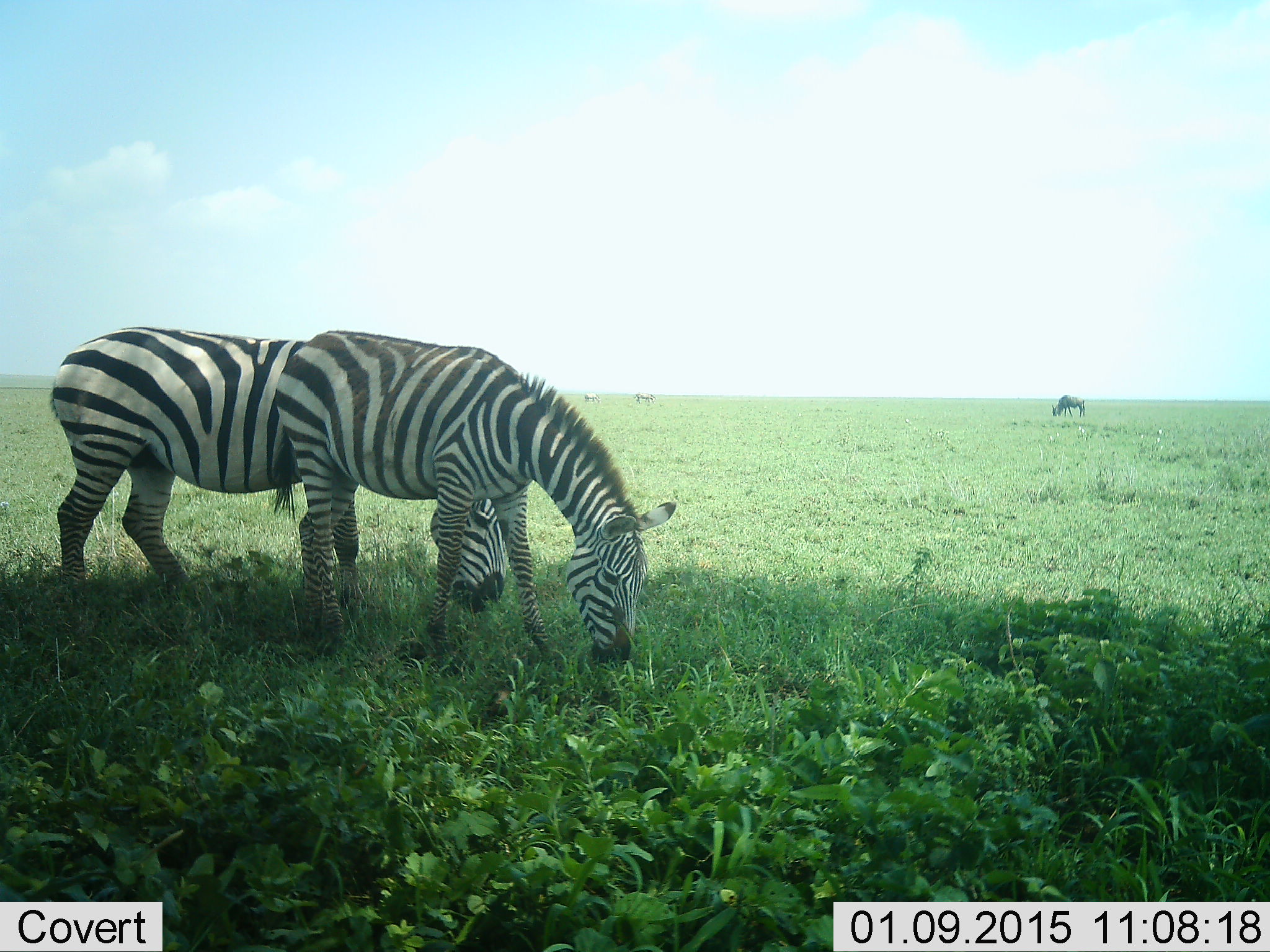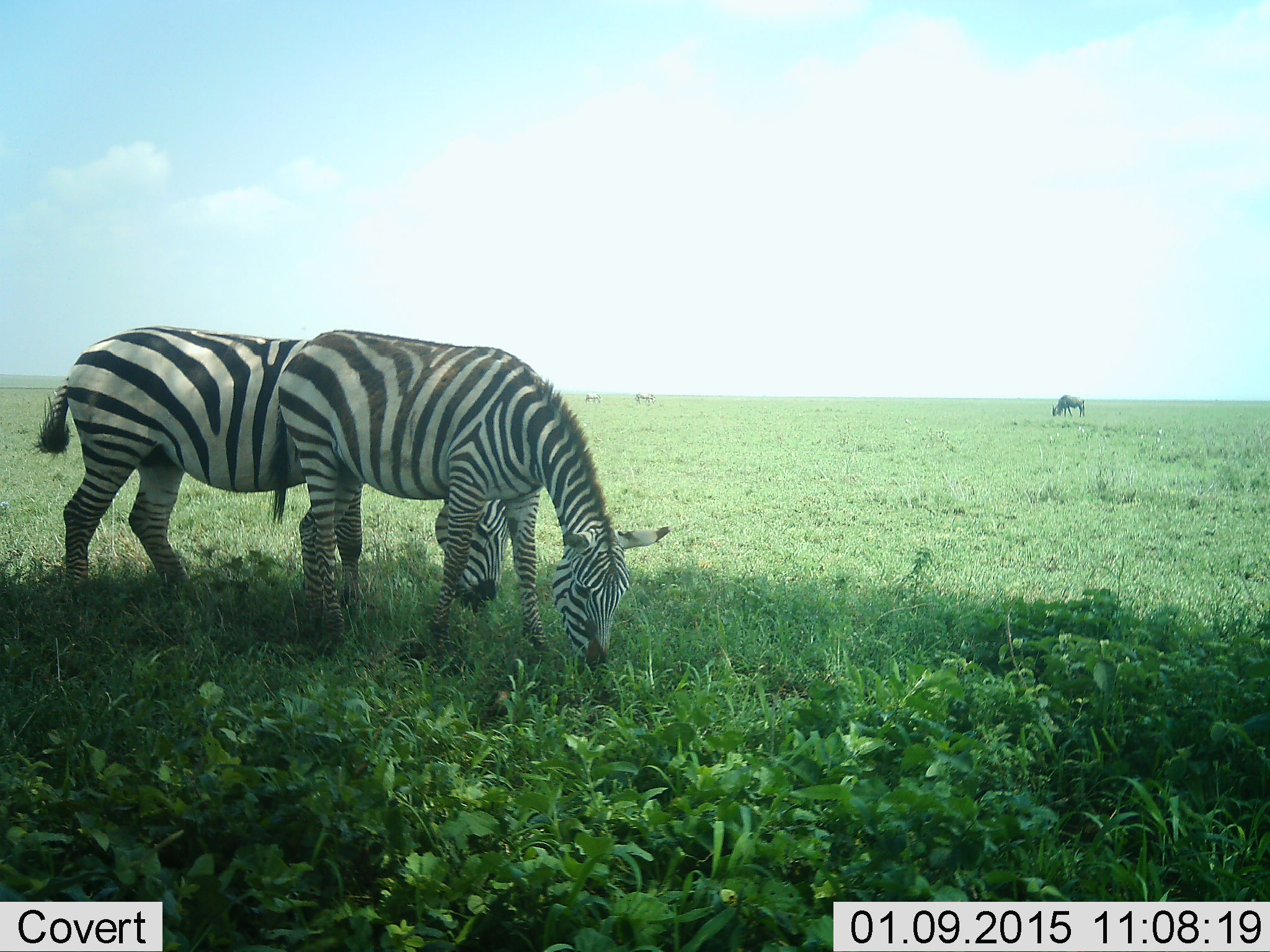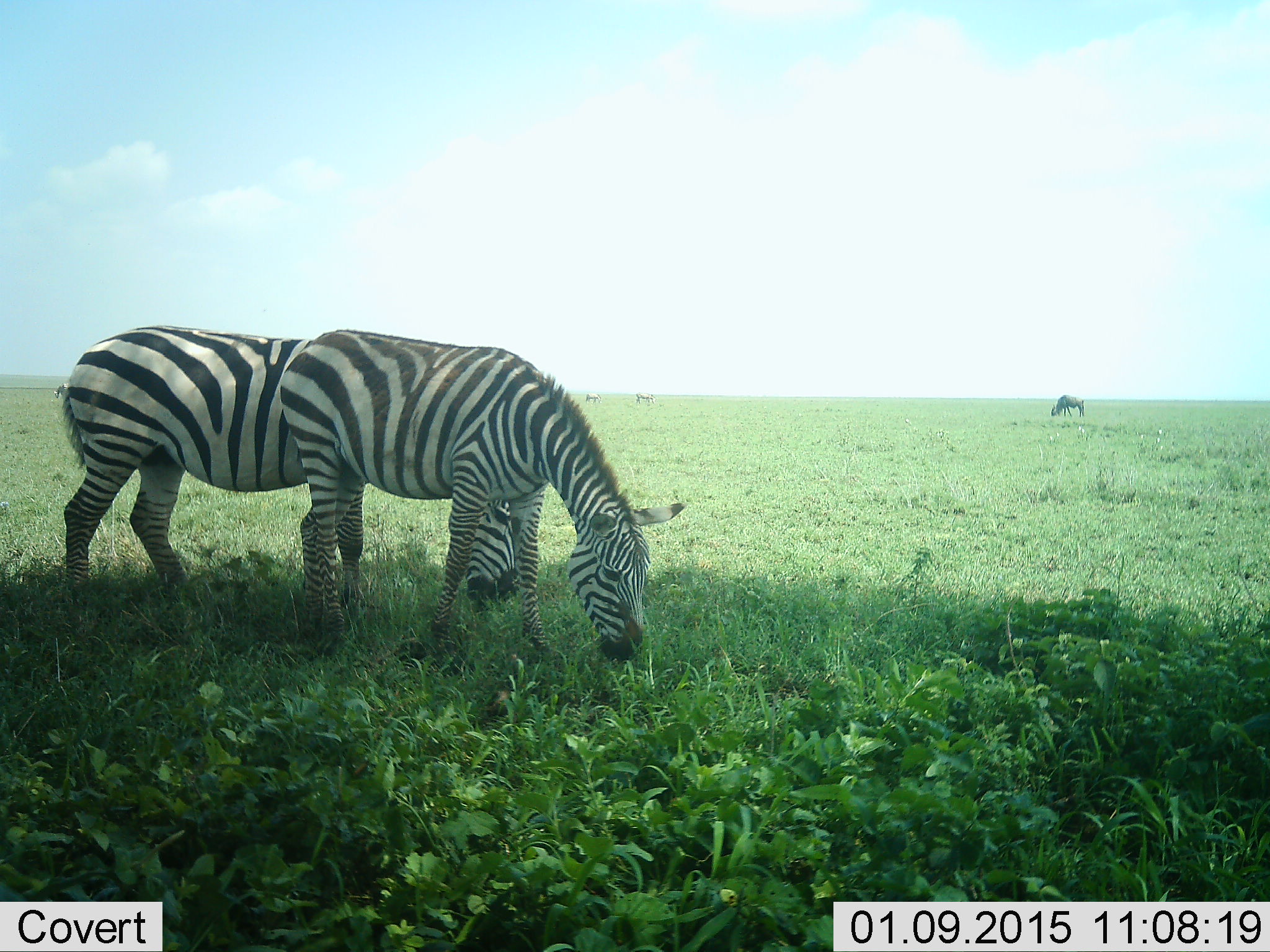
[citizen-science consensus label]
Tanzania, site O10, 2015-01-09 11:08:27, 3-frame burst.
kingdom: Animalia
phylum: Chordata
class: Mammalia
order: Perissodactyla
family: Equidae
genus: Equus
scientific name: Equus quagga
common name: plains zebra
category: zebra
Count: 2.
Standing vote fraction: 33%.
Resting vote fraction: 6%.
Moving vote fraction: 0%.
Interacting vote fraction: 0%.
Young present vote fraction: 0%.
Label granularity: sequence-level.